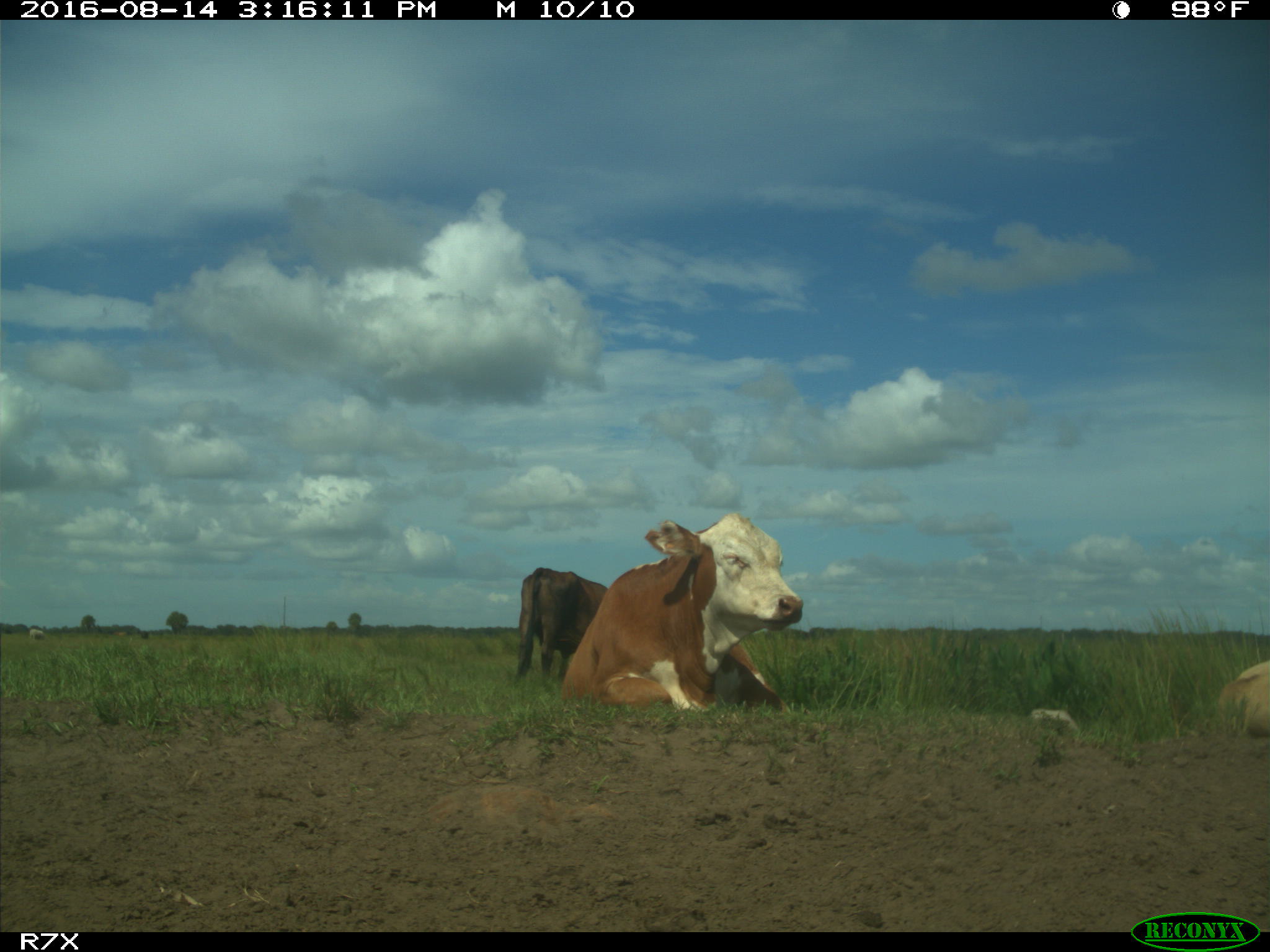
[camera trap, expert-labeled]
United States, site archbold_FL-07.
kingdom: Animalia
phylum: Chordata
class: Mammalia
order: Artiodactyla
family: Bovidae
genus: Bos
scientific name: Bos taurus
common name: domestic cow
Bos taurus (domestic cow).